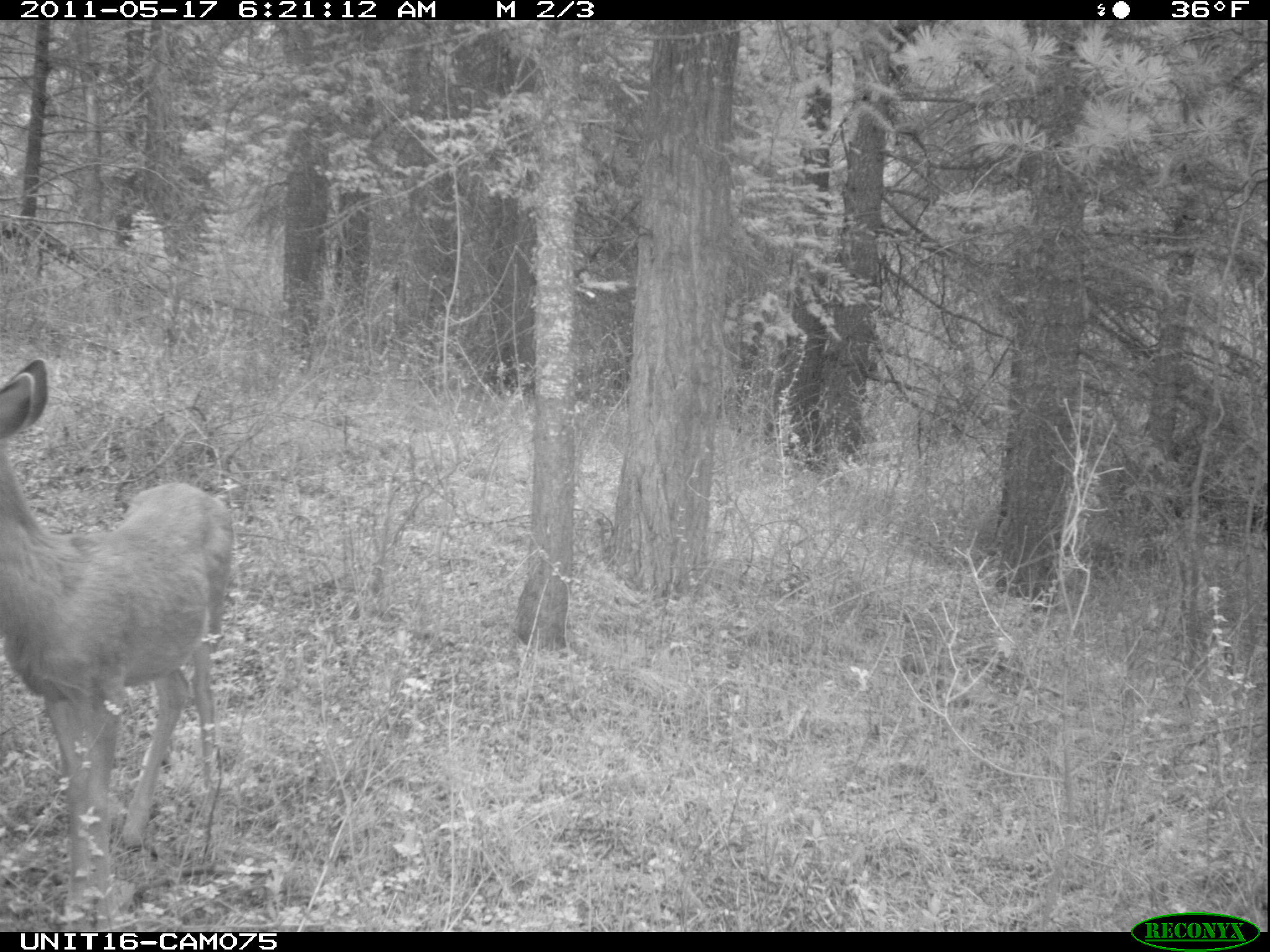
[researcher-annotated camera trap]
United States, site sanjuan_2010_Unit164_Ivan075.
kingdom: Animalia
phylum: Chordata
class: Mammalia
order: Artiodactyla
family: Cervidae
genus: Odocoileus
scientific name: Odocoileus hemionus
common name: mule deer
Odocoileus hemionus (mule deer).